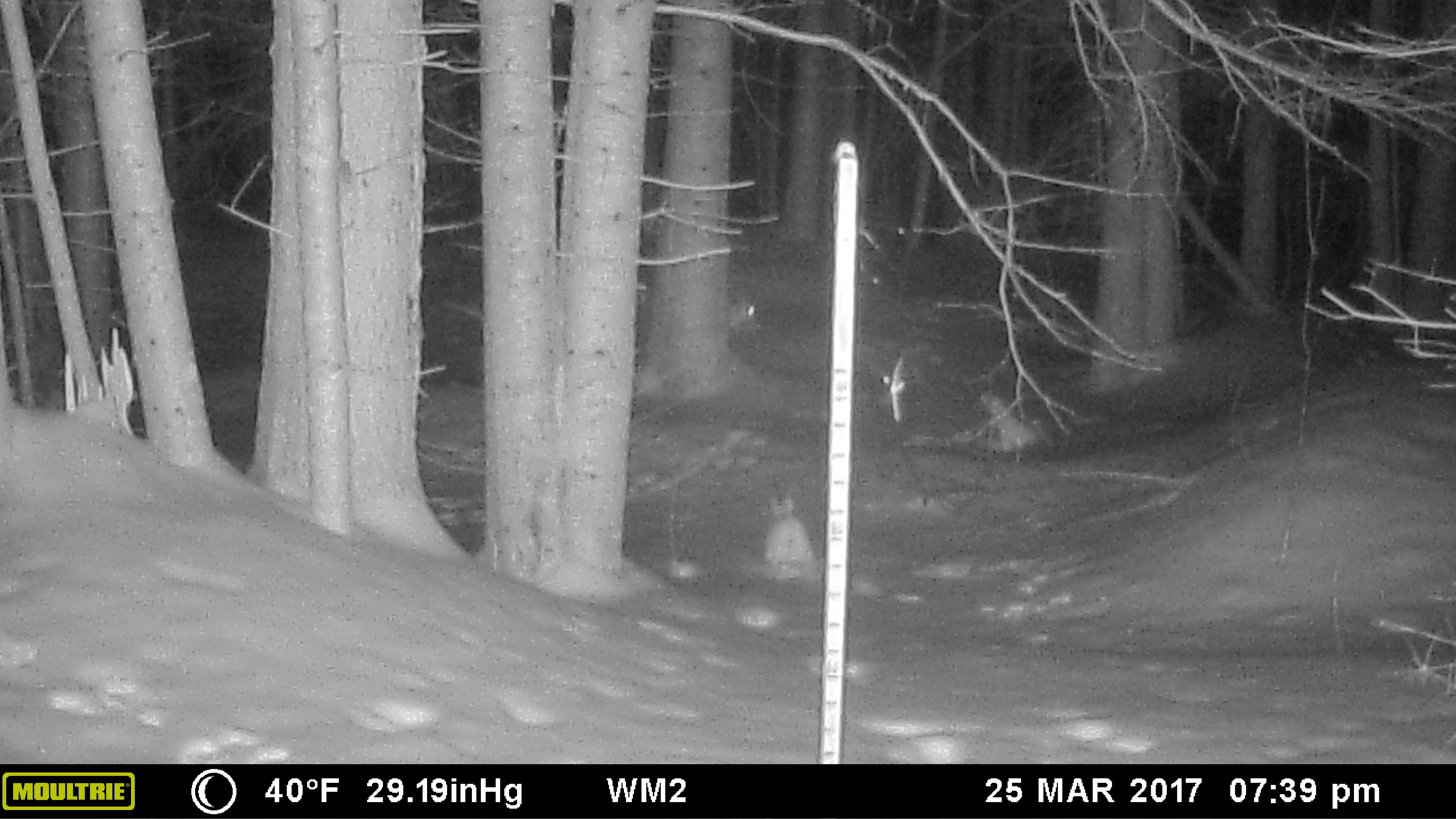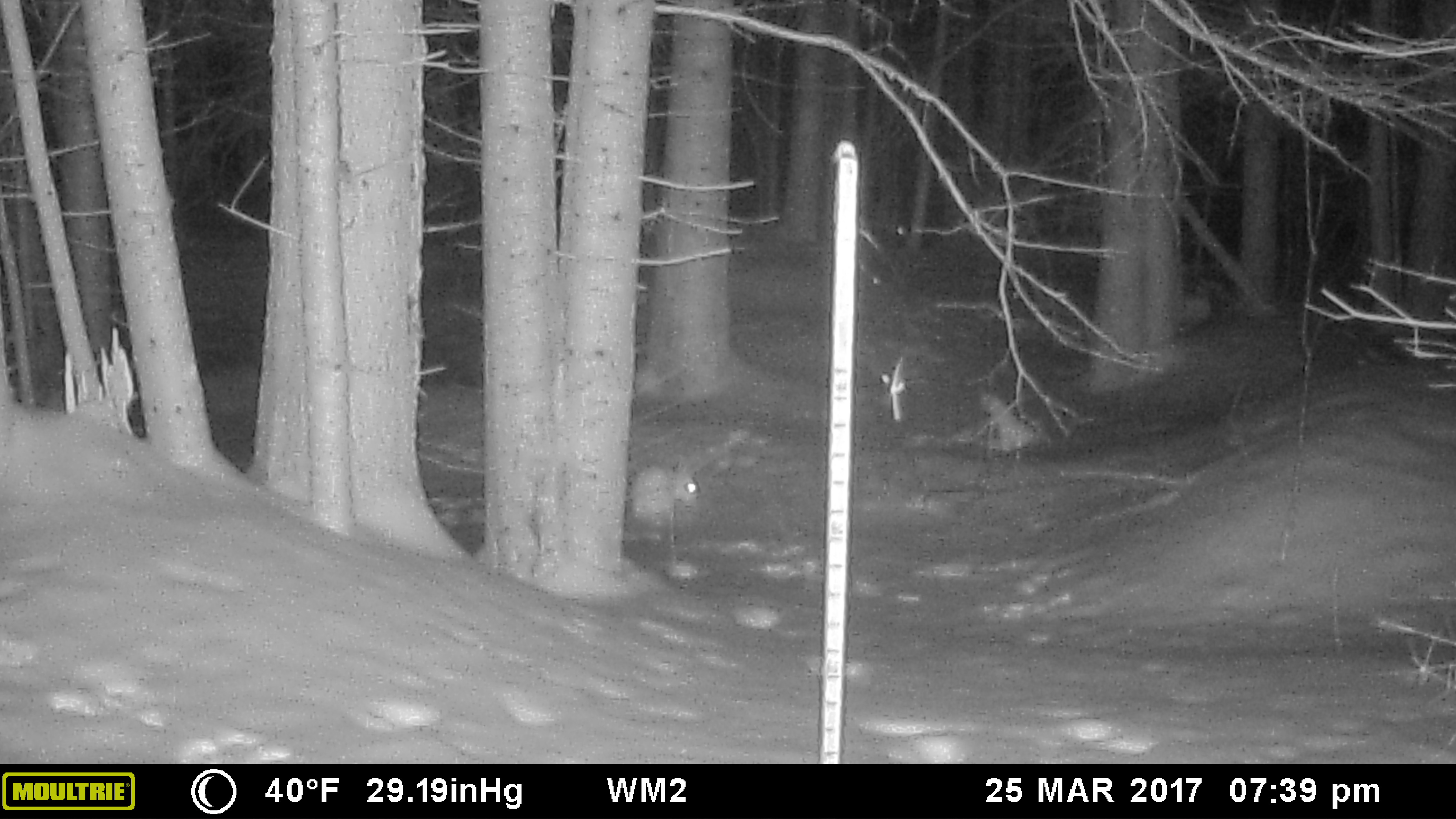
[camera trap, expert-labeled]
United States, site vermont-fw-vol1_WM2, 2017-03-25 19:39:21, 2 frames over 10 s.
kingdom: Animalia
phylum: Chordata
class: Mammalia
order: Lagomorpha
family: Leporidae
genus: Lepus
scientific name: Lepus americanus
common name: snowshoe hare